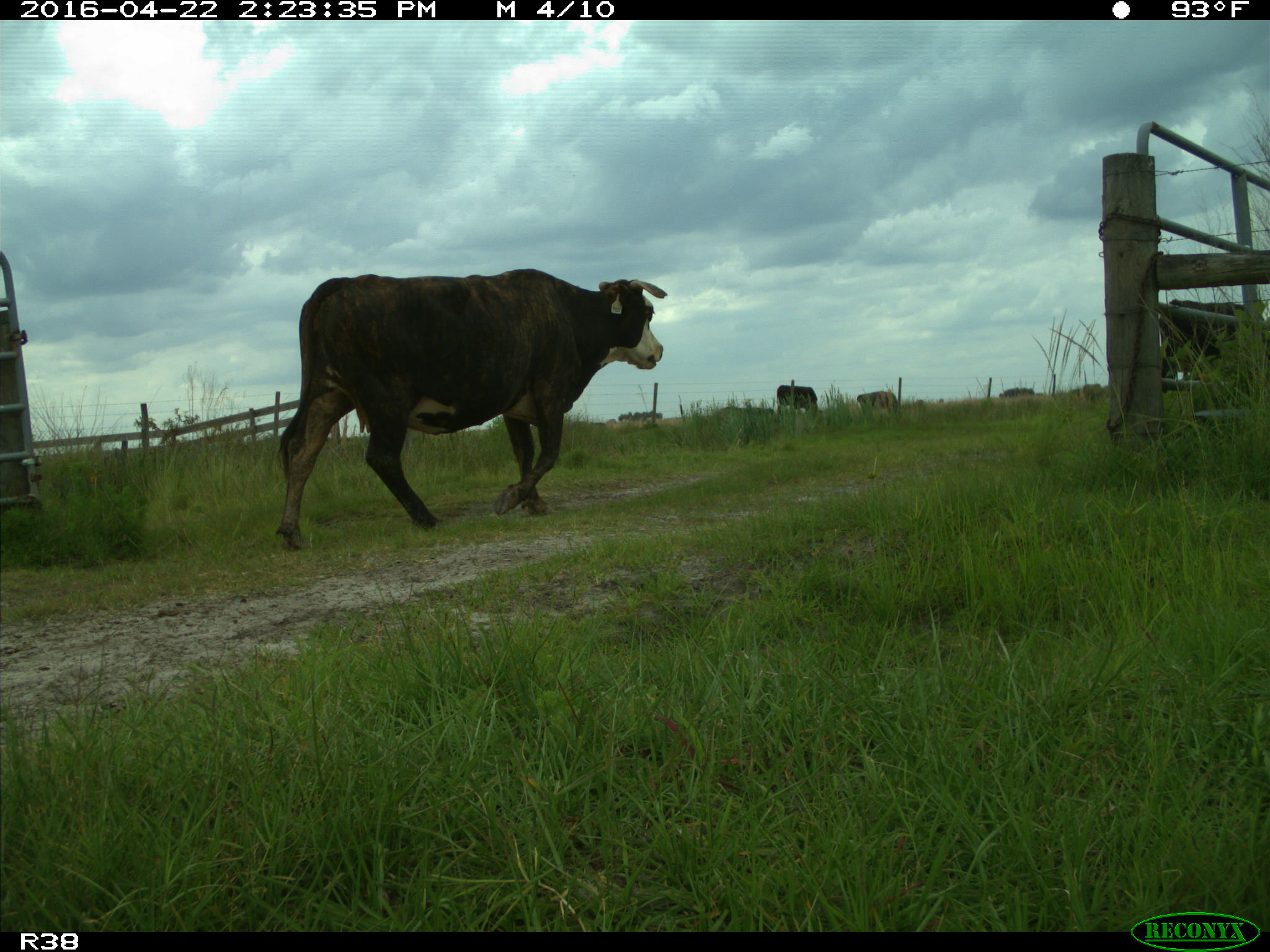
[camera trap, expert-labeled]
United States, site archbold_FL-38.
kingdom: Animalia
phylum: Chordata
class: Mammalia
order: Artiodactyla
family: Bovidae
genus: Bos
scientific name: Bos taurus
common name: domestic cow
Bos taurus (domestic cow).